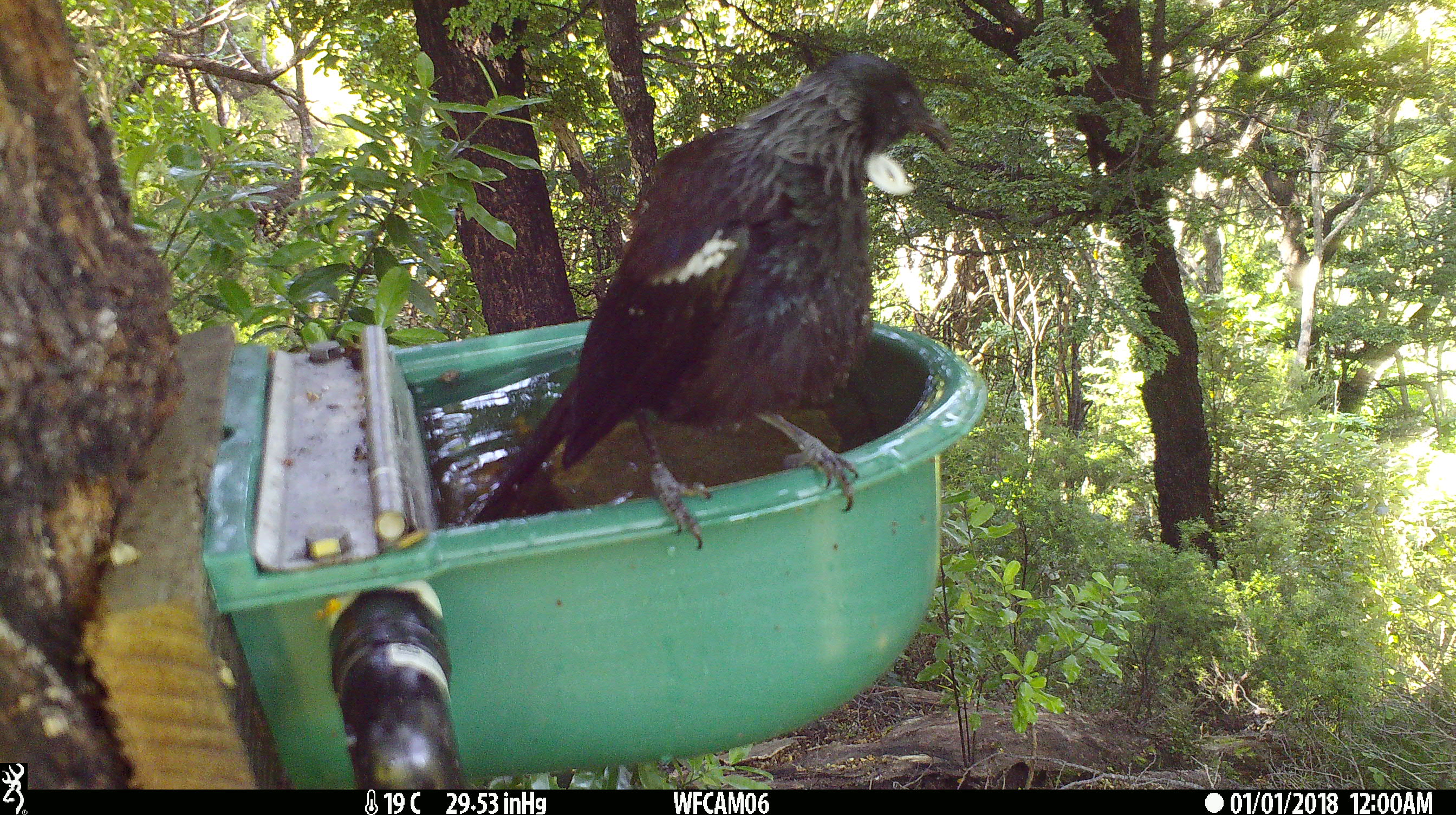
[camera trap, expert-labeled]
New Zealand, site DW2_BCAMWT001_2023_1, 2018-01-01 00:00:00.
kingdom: Animalia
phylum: Chordata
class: Aves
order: Passeriformes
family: Meliphagidae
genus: Prosthemadera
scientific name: Prosthemadera novaeseelandiae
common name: tui